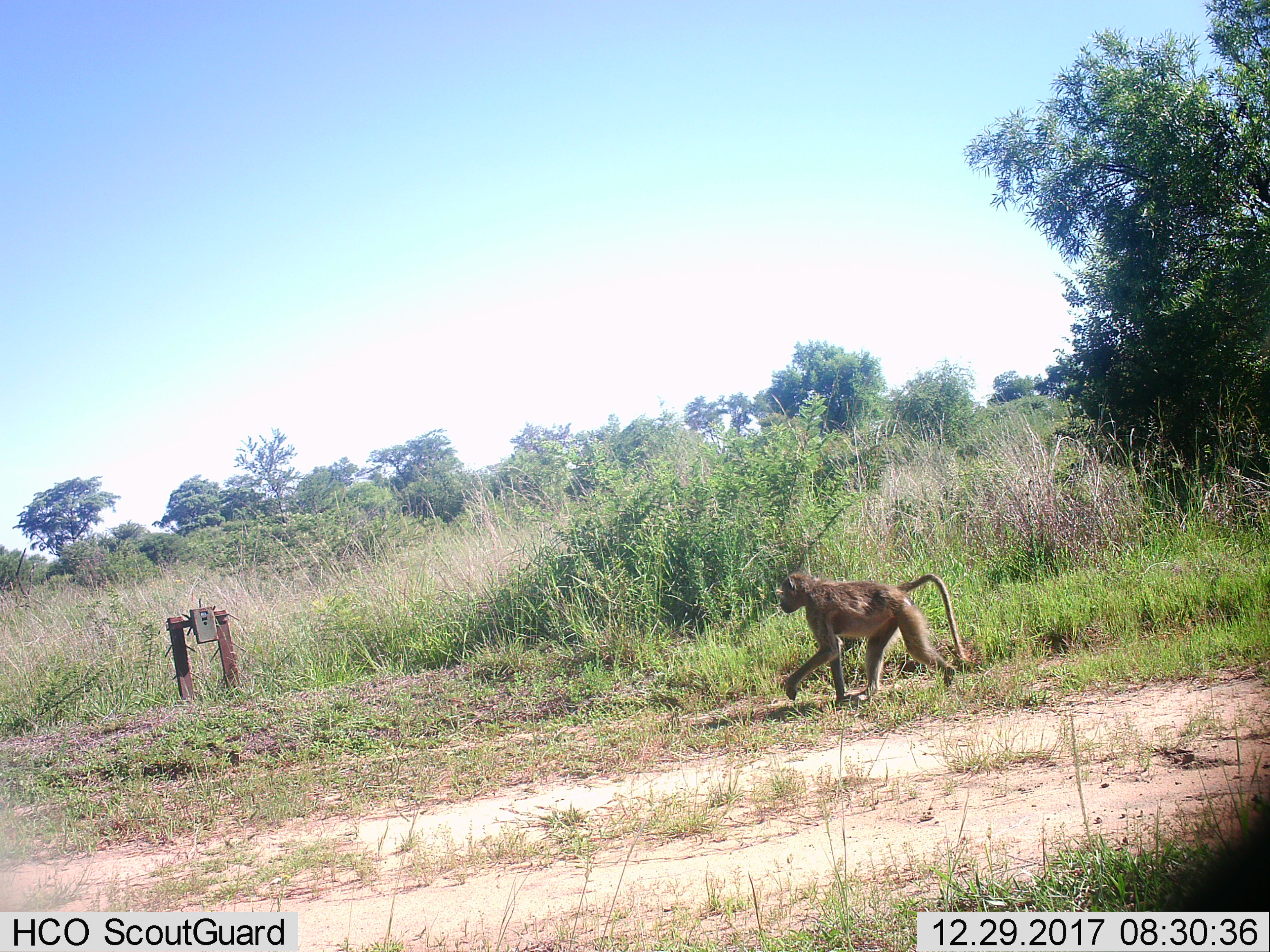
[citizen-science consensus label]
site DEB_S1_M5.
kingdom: Animalia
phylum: Chordata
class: Mammalia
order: Primates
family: Cercopithecidae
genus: Papio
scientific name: Papio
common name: baboon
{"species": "baboon (Papio)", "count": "1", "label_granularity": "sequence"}